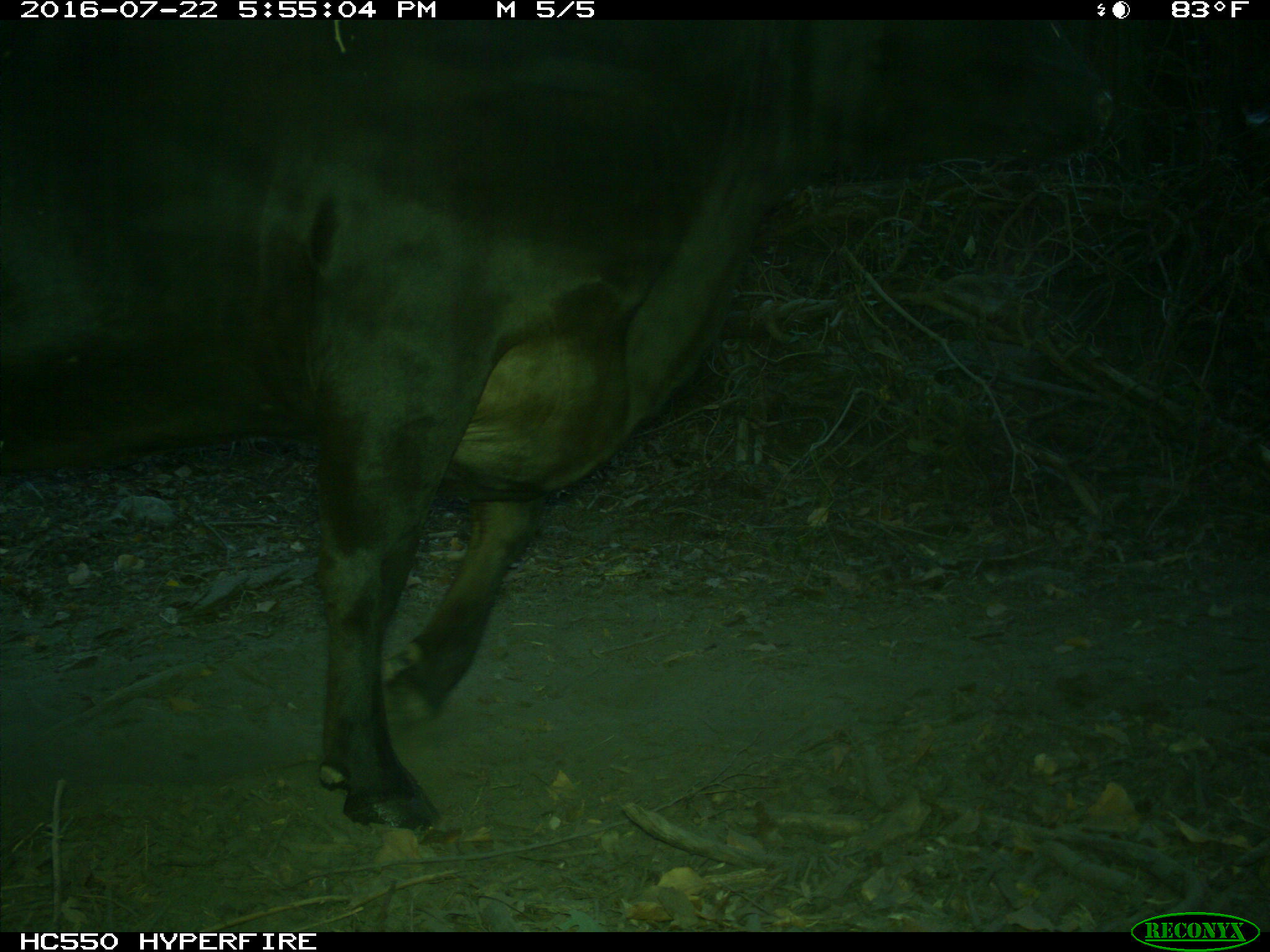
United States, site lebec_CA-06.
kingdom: Animalia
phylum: Chordata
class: Mammalia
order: Artiodactyla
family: Bovidae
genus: Bos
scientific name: Bos taurus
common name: domestic cow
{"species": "Bos taurus (domestic cow)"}